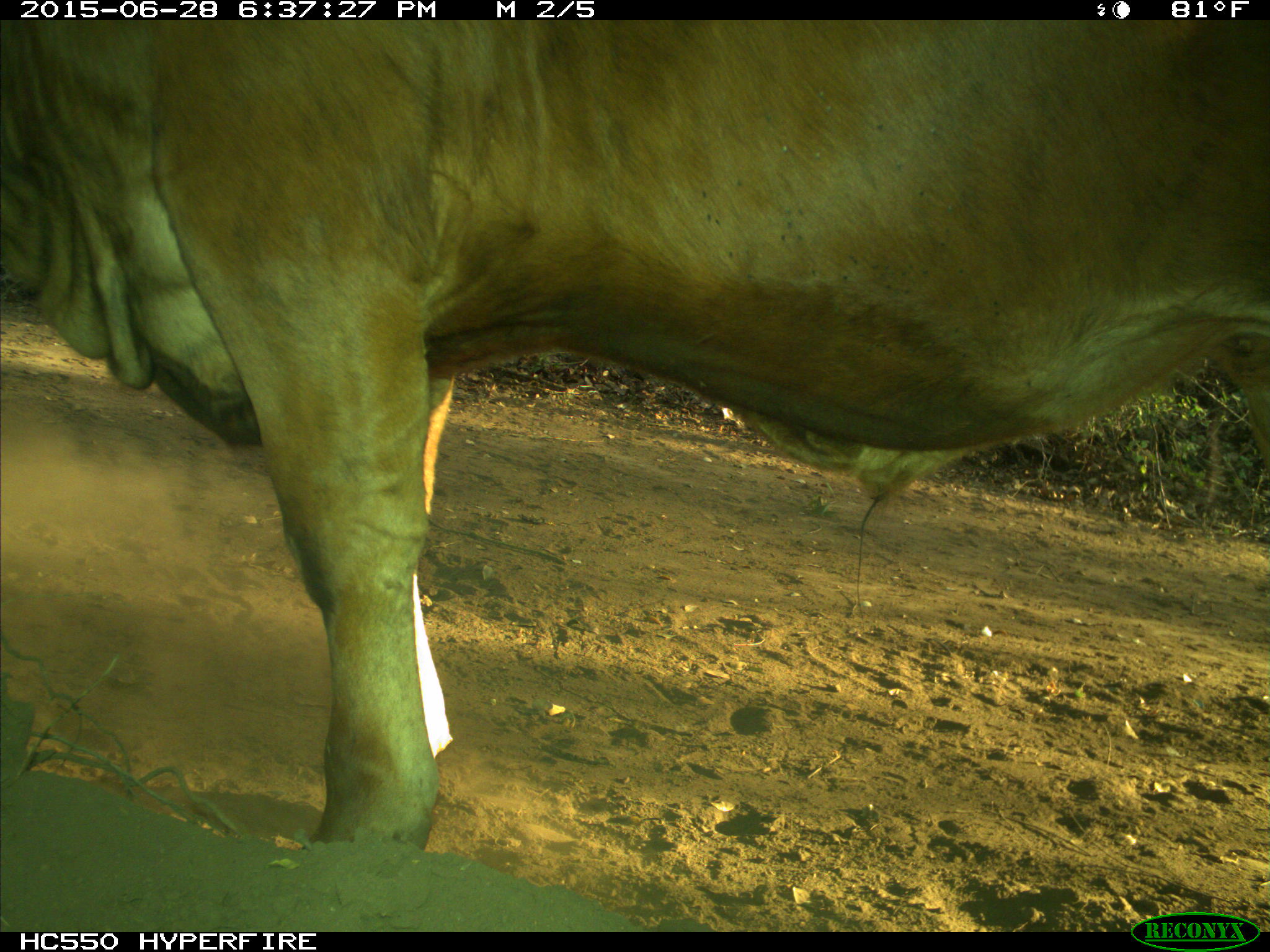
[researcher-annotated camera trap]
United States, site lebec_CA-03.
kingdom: Animalia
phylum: Chordata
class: Mammalia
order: Artiodactyla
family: Bovidae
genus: Bos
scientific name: Bos taurus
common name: domestic cow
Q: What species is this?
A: Bos taurus (domestic cow).